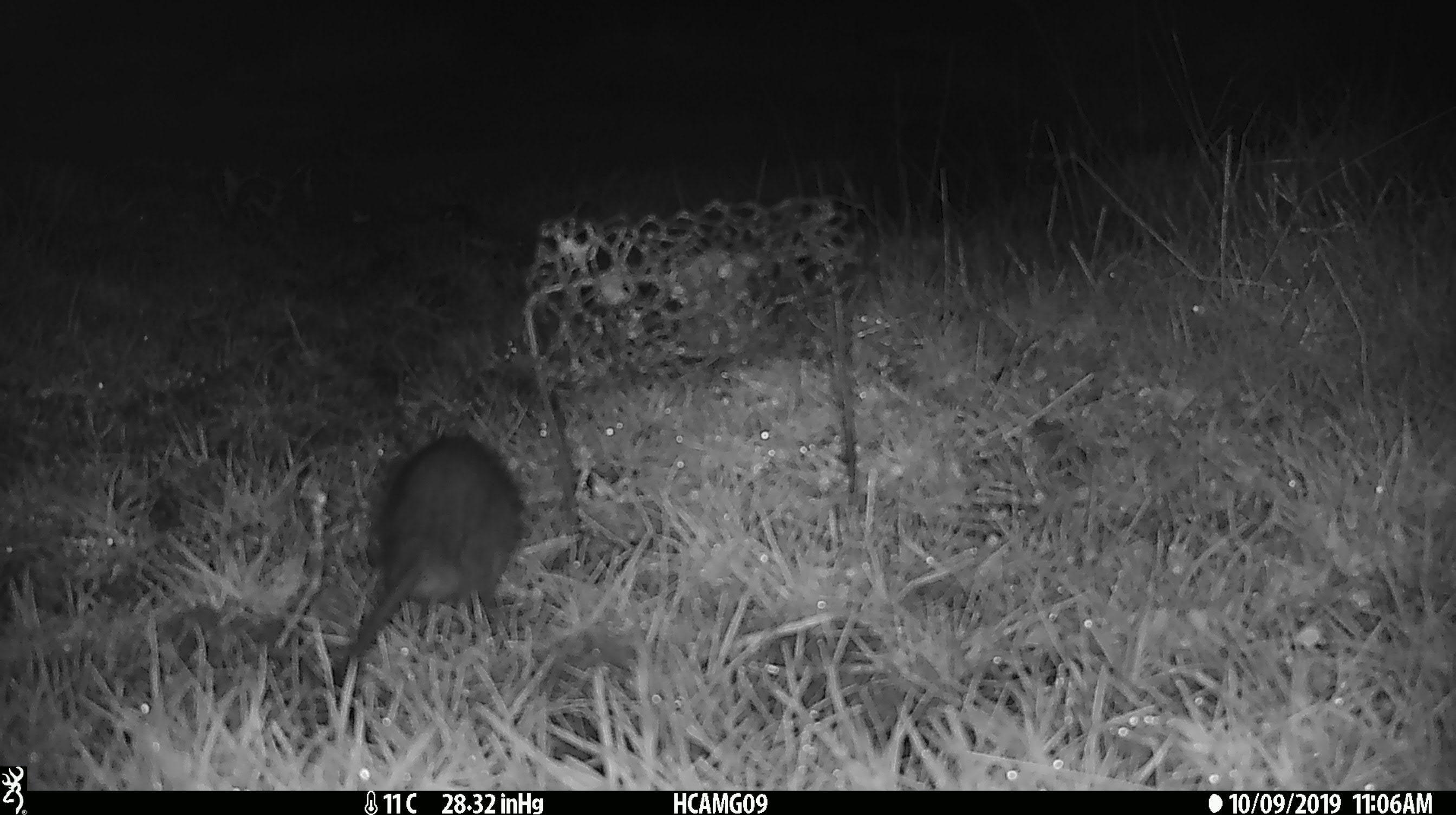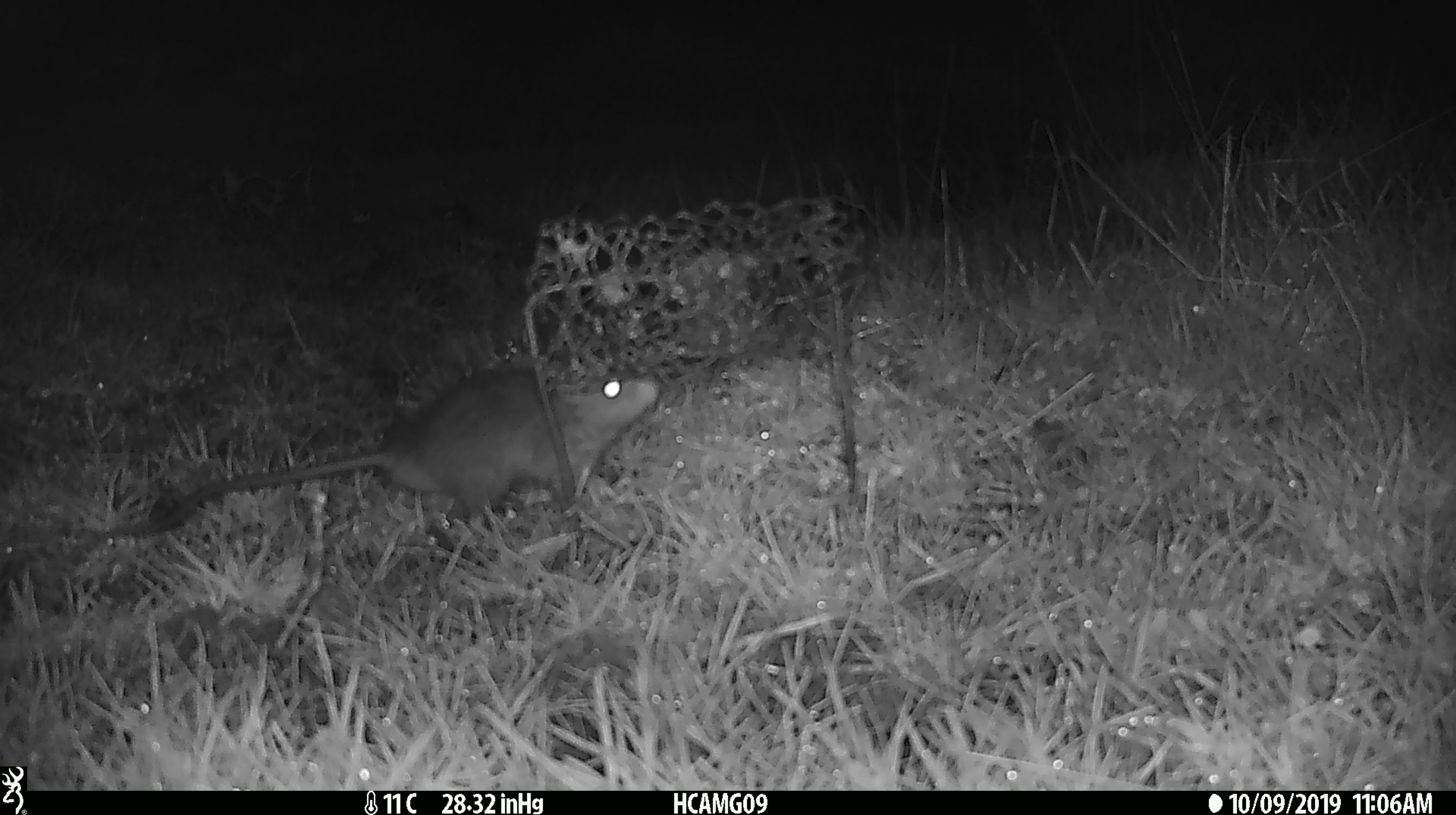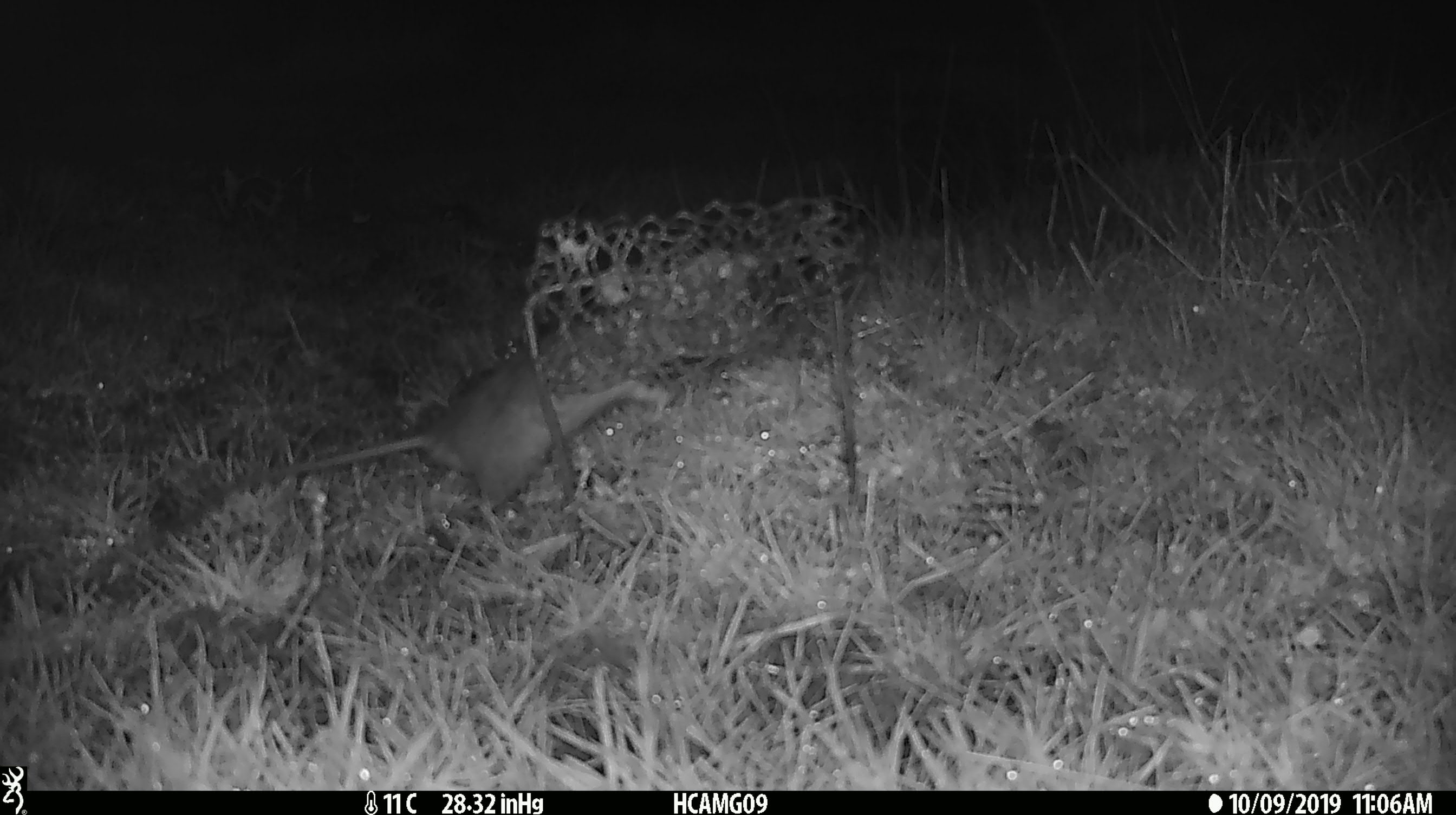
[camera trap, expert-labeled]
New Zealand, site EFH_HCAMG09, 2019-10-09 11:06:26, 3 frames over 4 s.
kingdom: Animalia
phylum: Chordata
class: Mammalia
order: Rodentia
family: Muridae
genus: Rattus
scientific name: Rattus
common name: rat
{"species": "rat (Rattus)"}